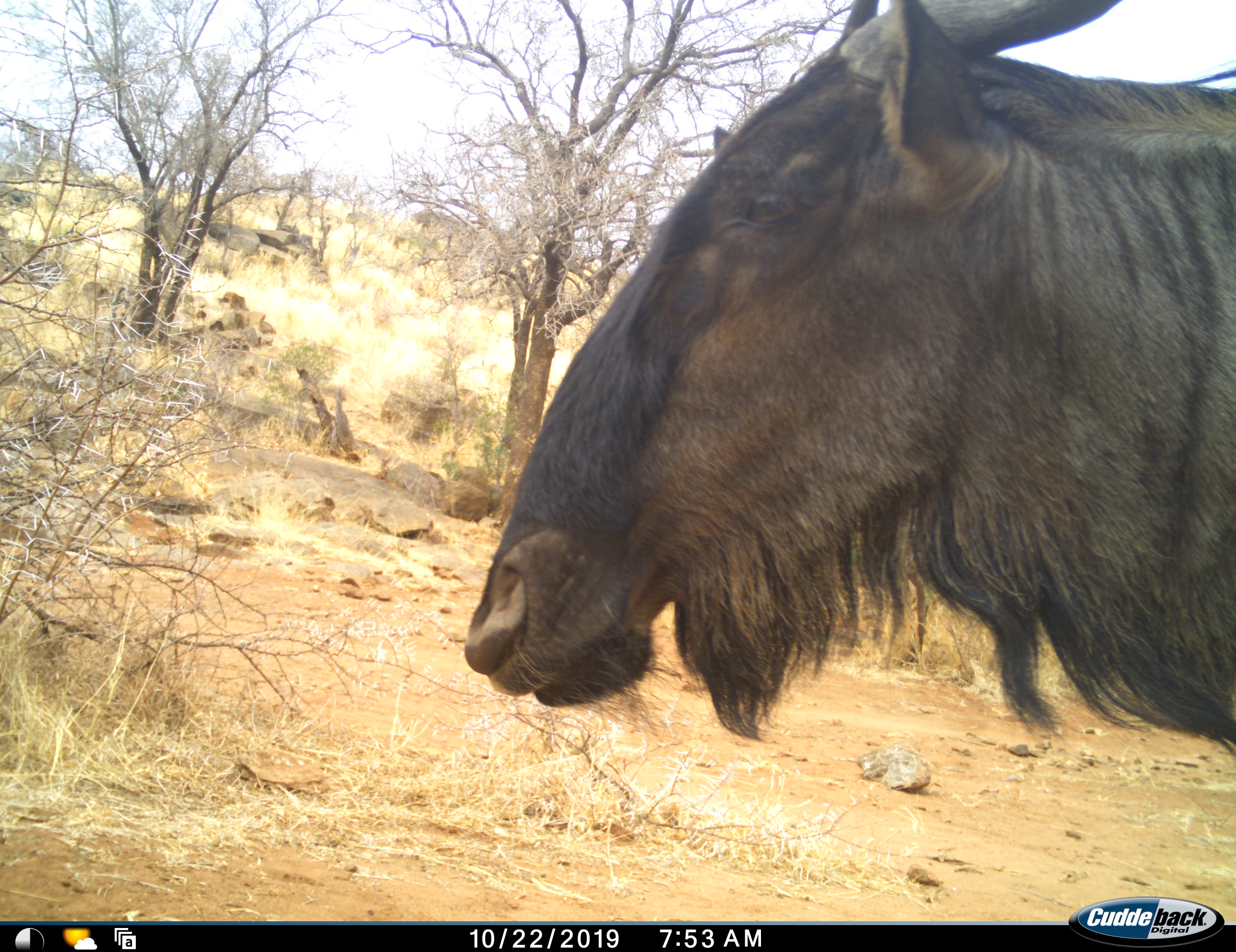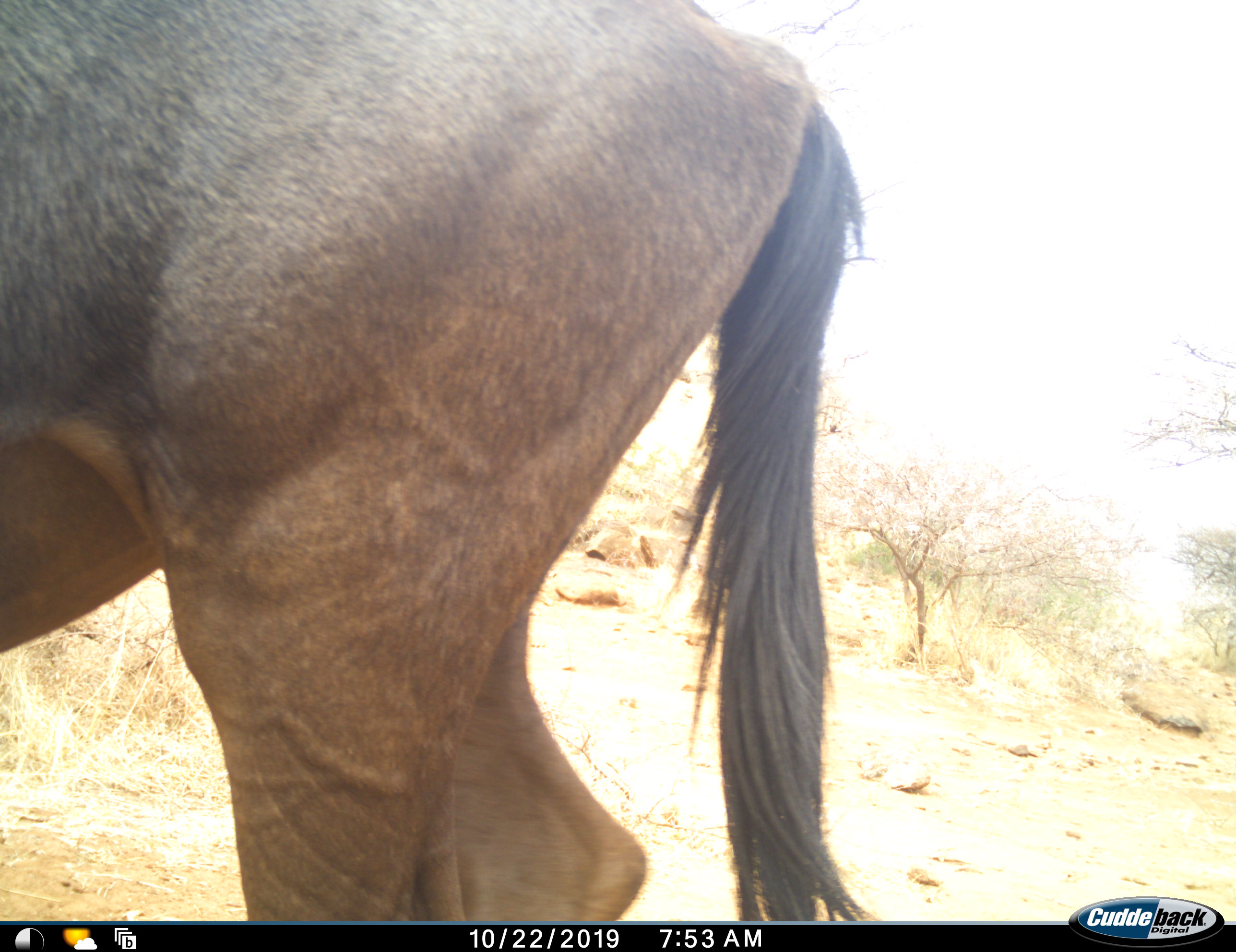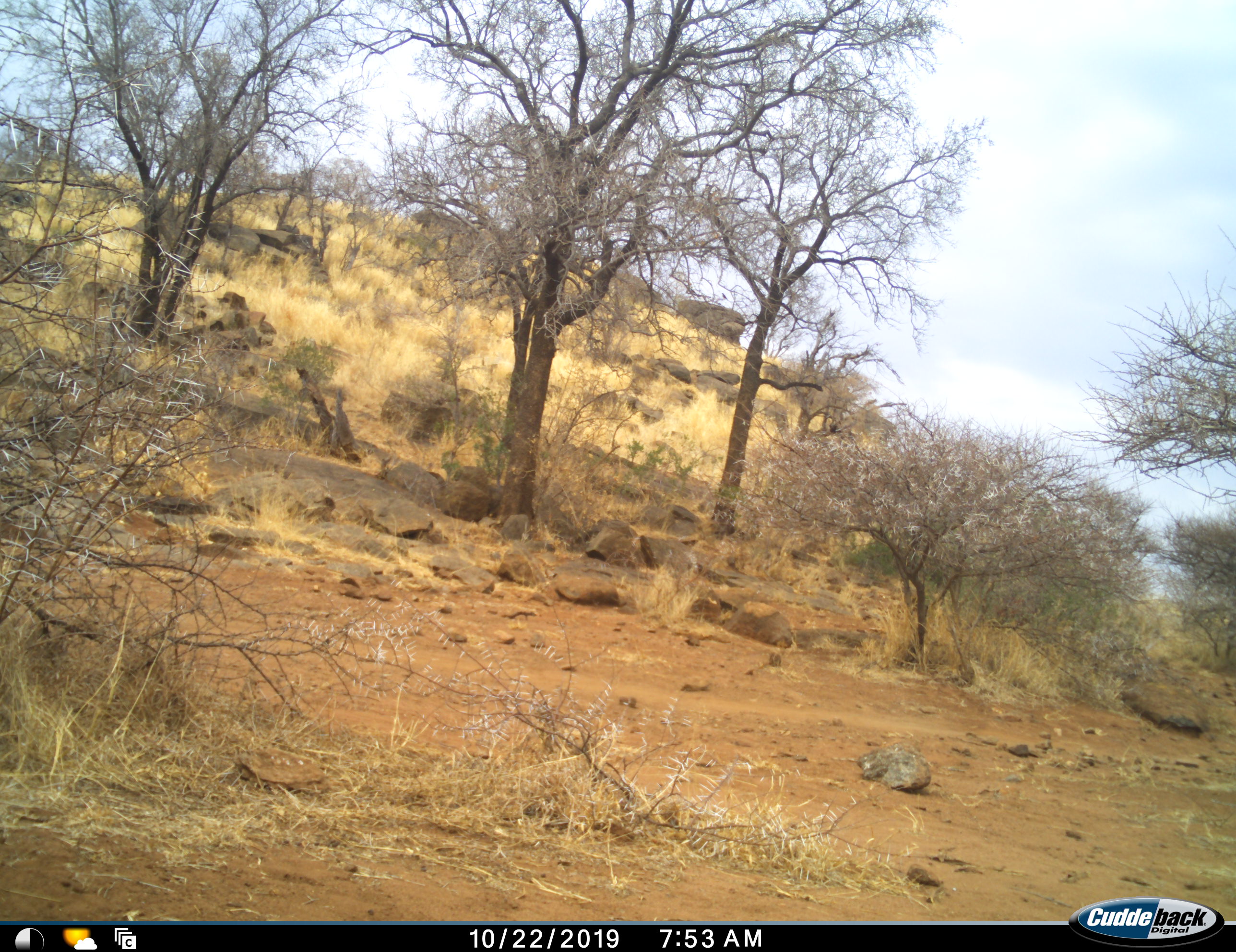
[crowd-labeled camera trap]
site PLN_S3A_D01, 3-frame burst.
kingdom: Animalia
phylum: Chordata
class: Mammalia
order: Artiodactyla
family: Bovidae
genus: Connochaetes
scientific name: Connochaetes taurinus taurinus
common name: blue wildebeest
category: wildebeestblue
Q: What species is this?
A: Wildebeestblue (blue wildebeest) (Connochaetes taurinus taurinus).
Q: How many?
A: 1.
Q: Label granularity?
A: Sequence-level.